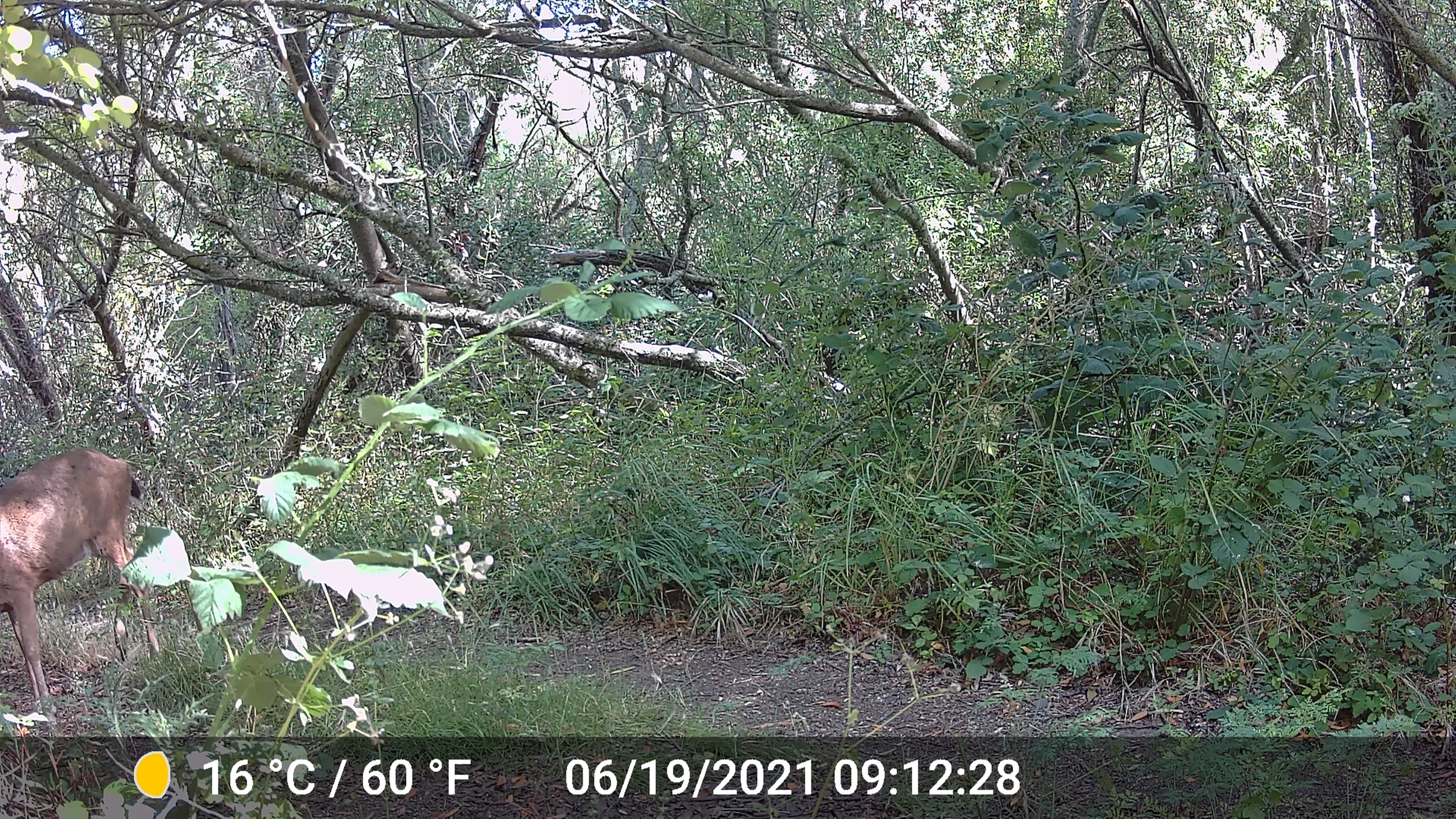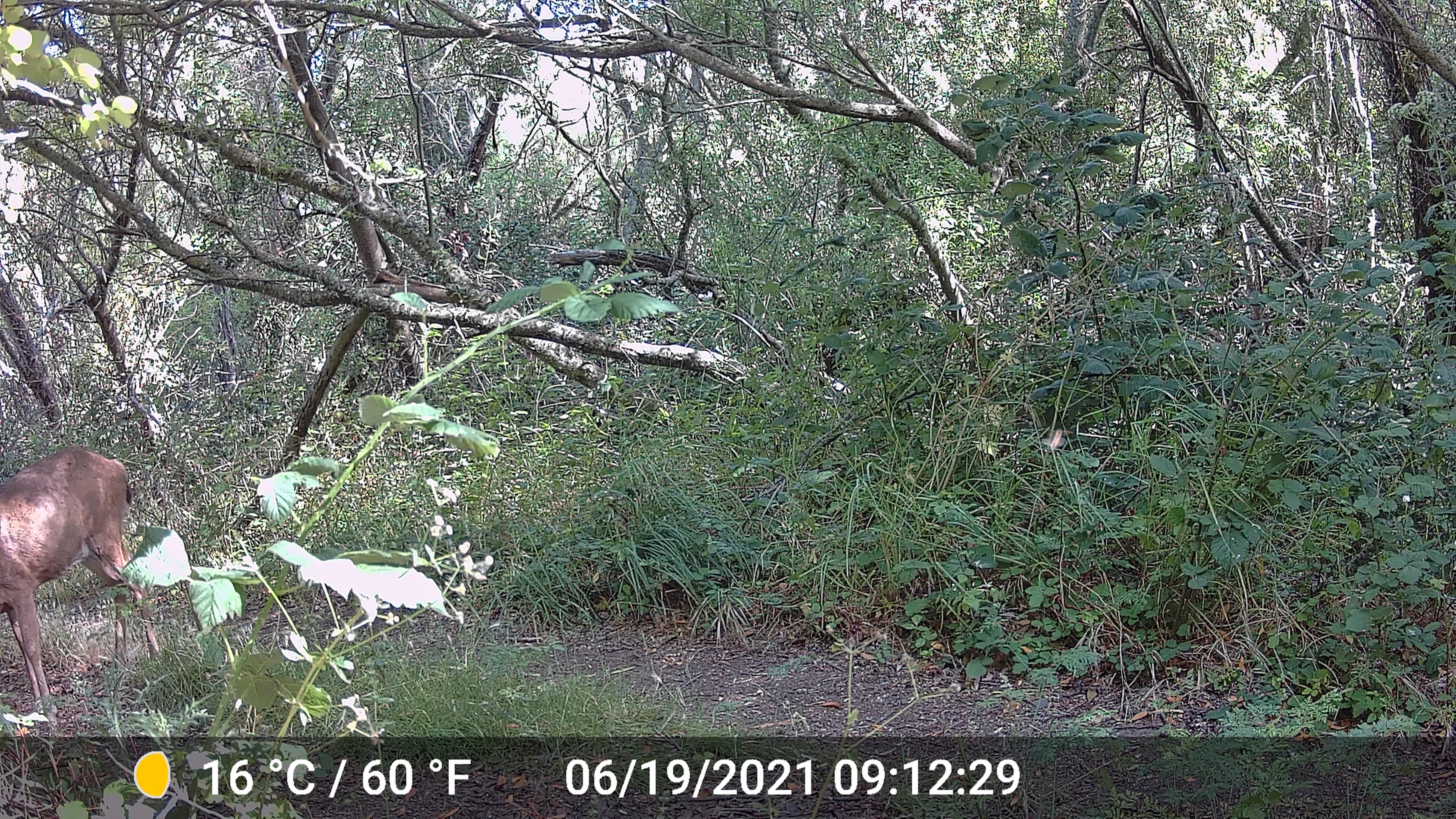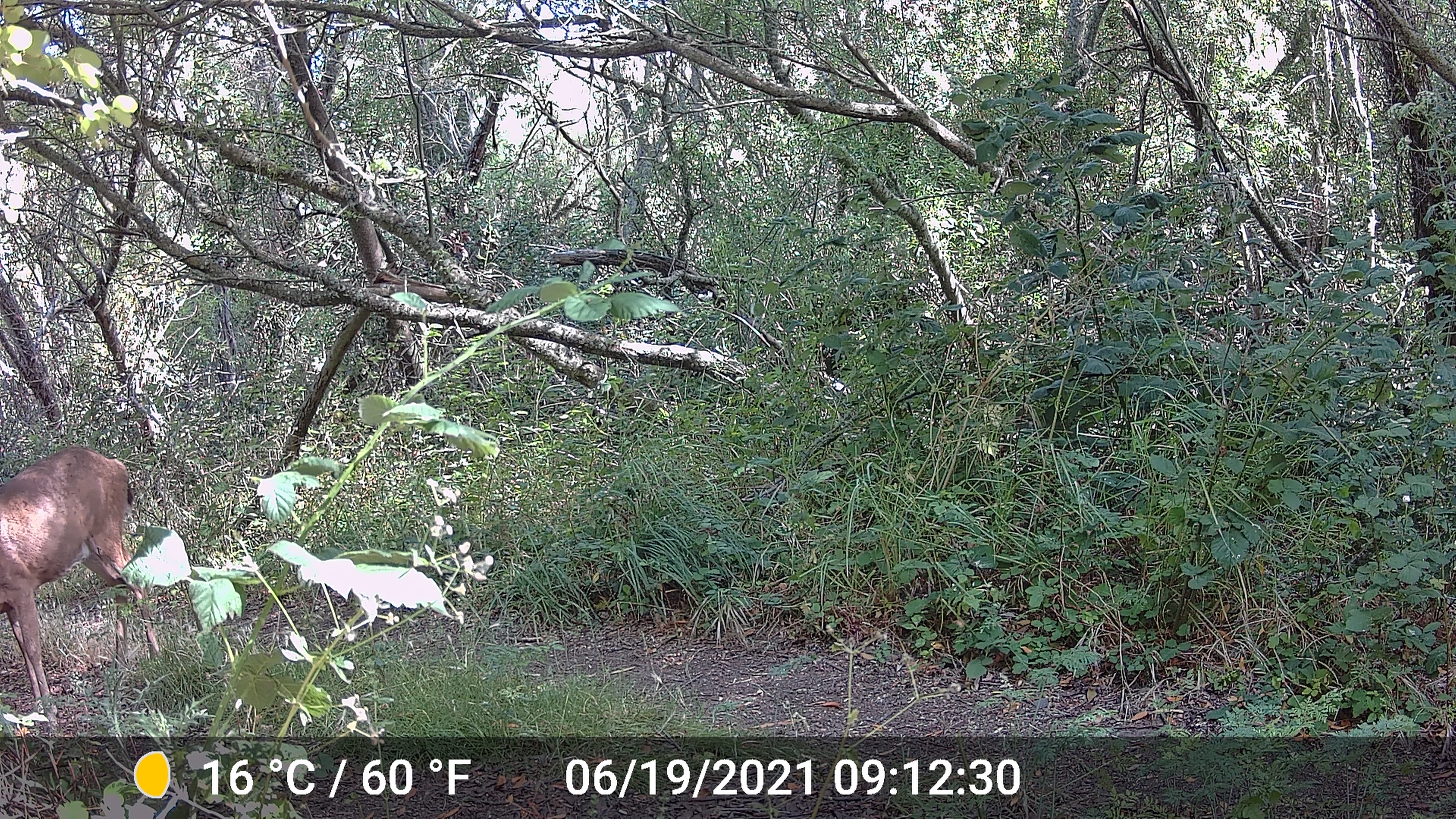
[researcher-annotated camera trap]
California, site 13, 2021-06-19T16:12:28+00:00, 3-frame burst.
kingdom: Animalia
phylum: Chordata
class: Mammalia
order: Artiodactyla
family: Cervidae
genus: Odocoileus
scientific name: Odocoileus hemionus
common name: mule deer